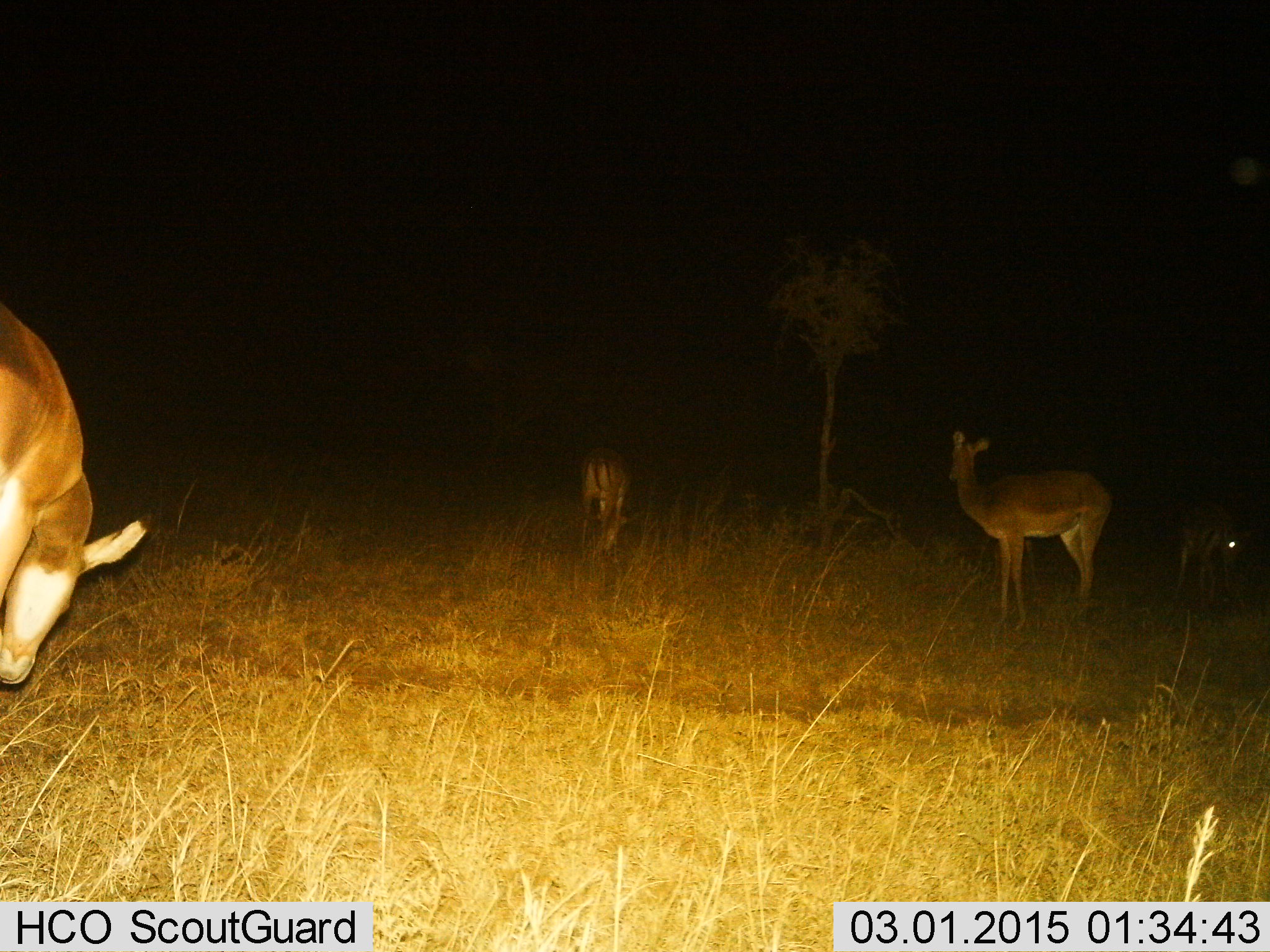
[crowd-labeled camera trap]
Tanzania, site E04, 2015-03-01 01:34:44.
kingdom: Animalia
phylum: Chordata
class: Mammalia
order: Artiodactyla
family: Bovidae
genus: Aepyceros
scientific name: Aepyceros melampus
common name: impala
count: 4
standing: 80%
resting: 0%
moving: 0%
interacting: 0%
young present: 0%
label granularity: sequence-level